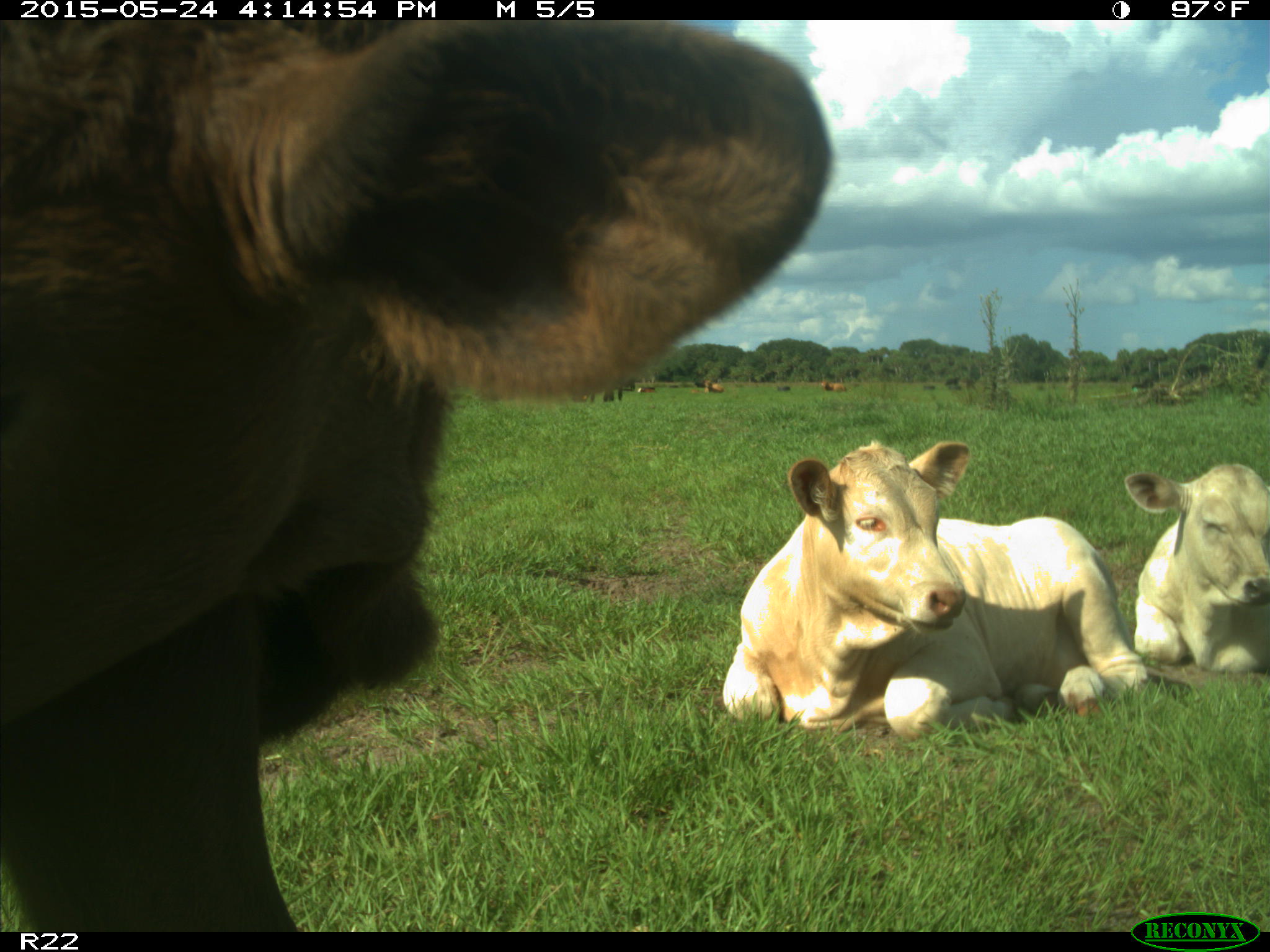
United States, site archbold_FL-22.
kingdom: Animalia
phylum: Chordata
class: Mammalia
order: Artiodactyla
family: Bovidae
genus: Bos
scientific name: Bos taurus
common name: domestic cow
Bos taurus (domestic cow).